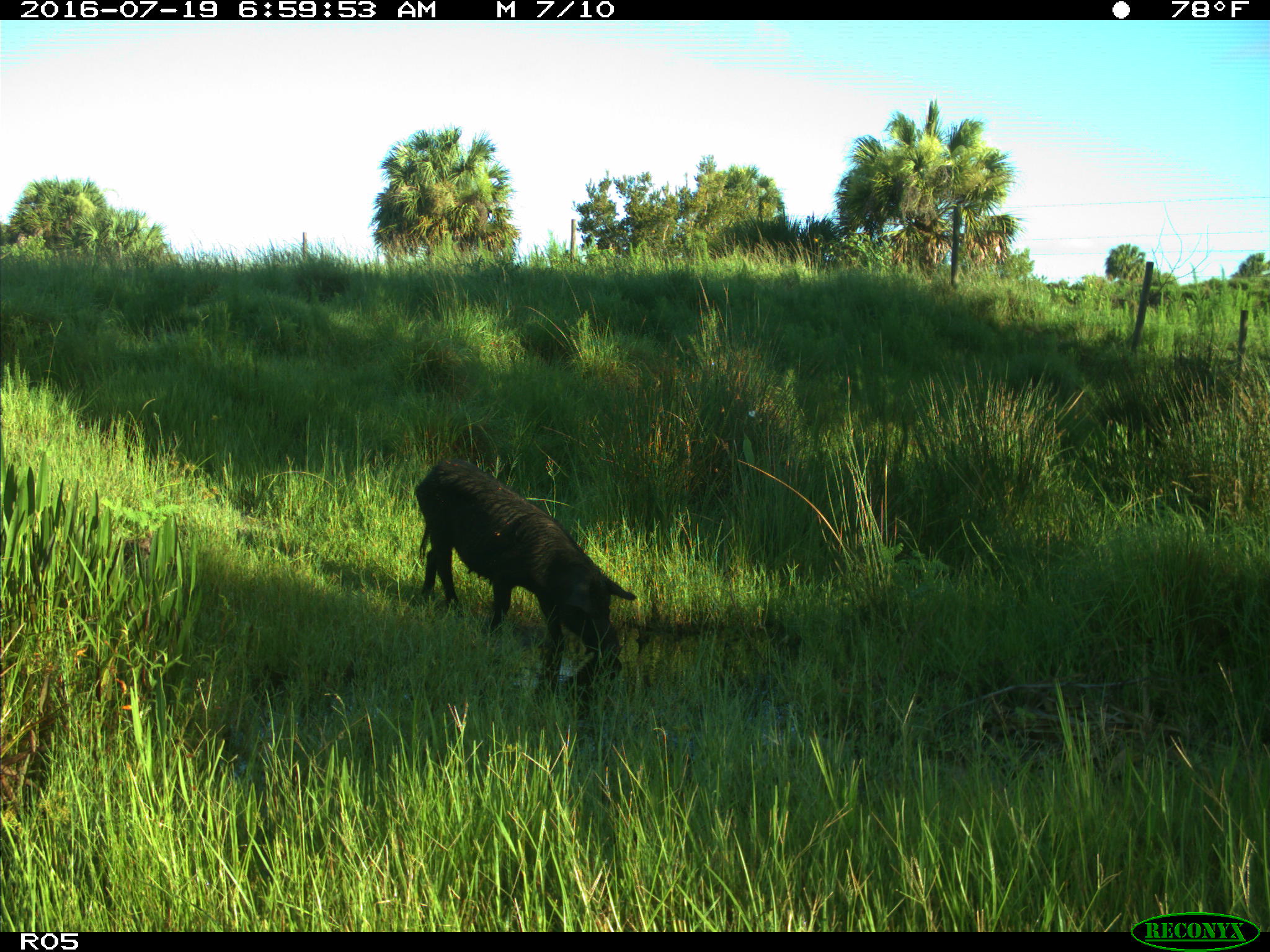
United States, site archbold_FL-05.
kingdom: Animalia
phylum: Chordata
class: Mammalia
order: Artiodactyla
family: Suidae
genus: Sus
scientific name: Sus scrofa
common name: wild boar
Sus scrofa (wild boar).